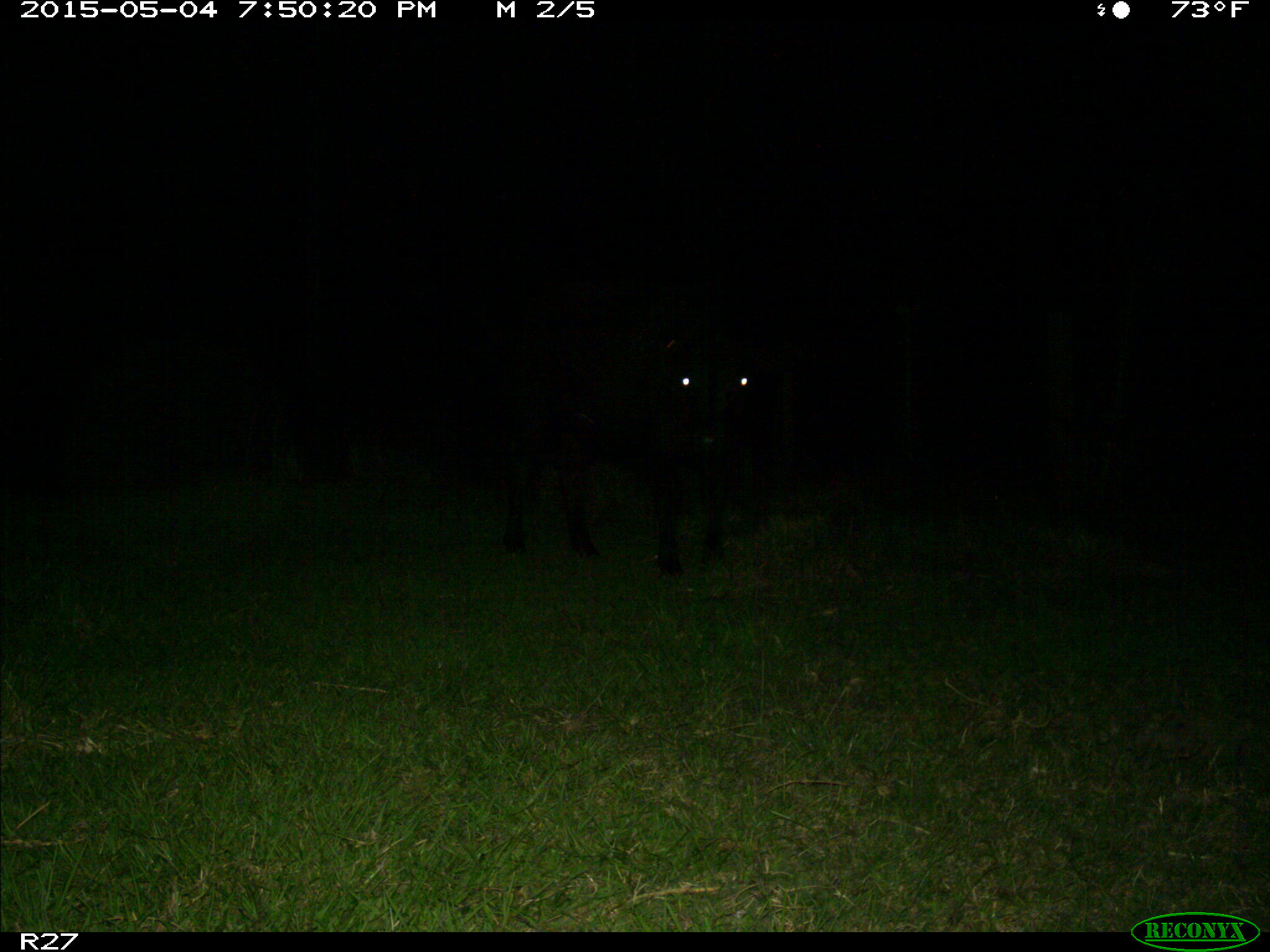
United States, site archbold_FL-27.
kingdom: Animalia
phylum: Chordata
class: Mammalia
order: Artiodactyla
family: Bovidae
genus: Bos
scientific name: Bos taurus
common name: domestic cow